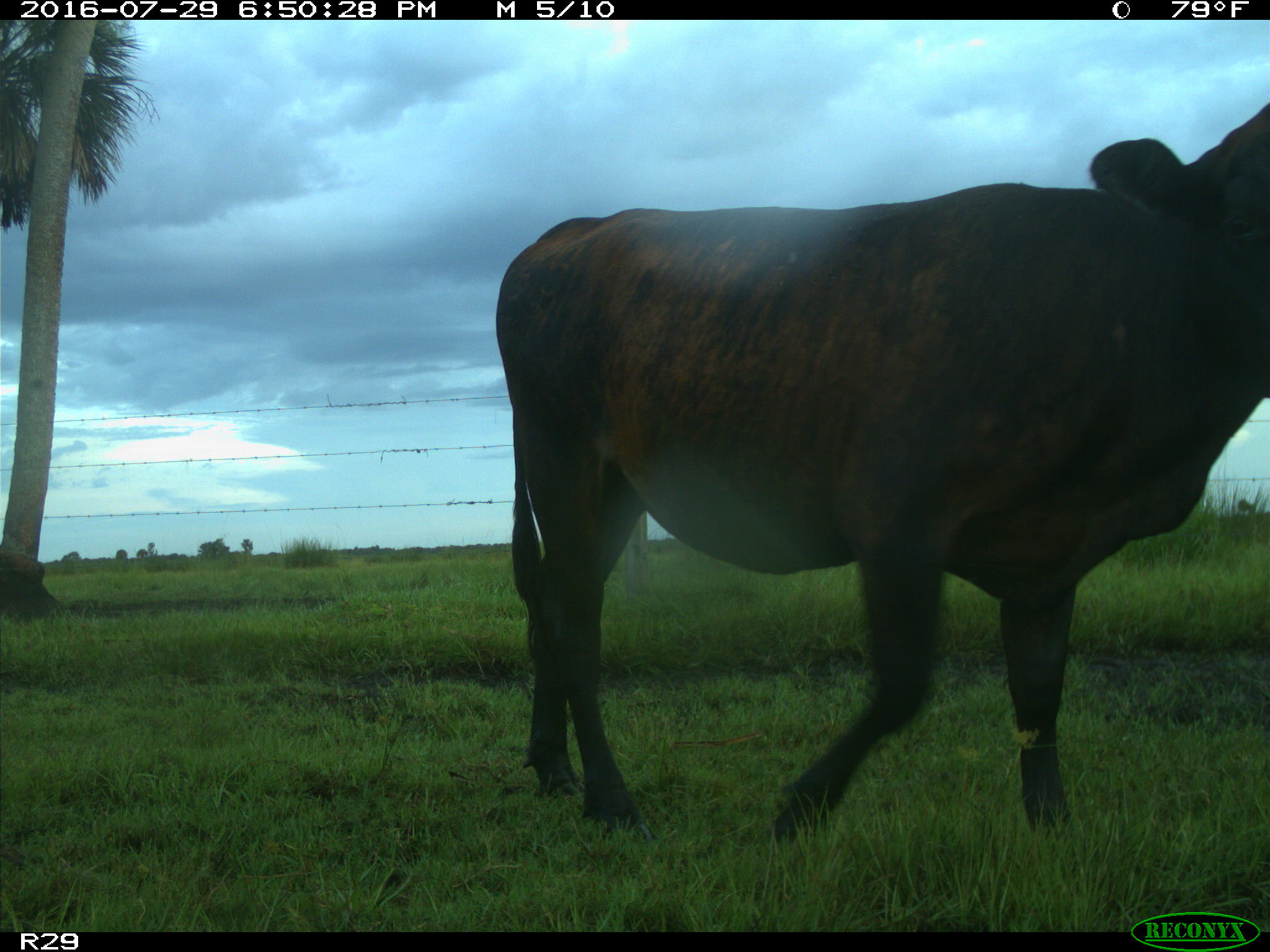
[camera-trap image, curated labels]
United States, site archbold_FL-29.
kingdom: Animalia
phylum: Chordata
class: Mammalia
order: Artiodactyla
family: Bovidae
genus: Bos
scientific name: Bos taurus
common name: domestic cow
Bos taurus (domestic cow).